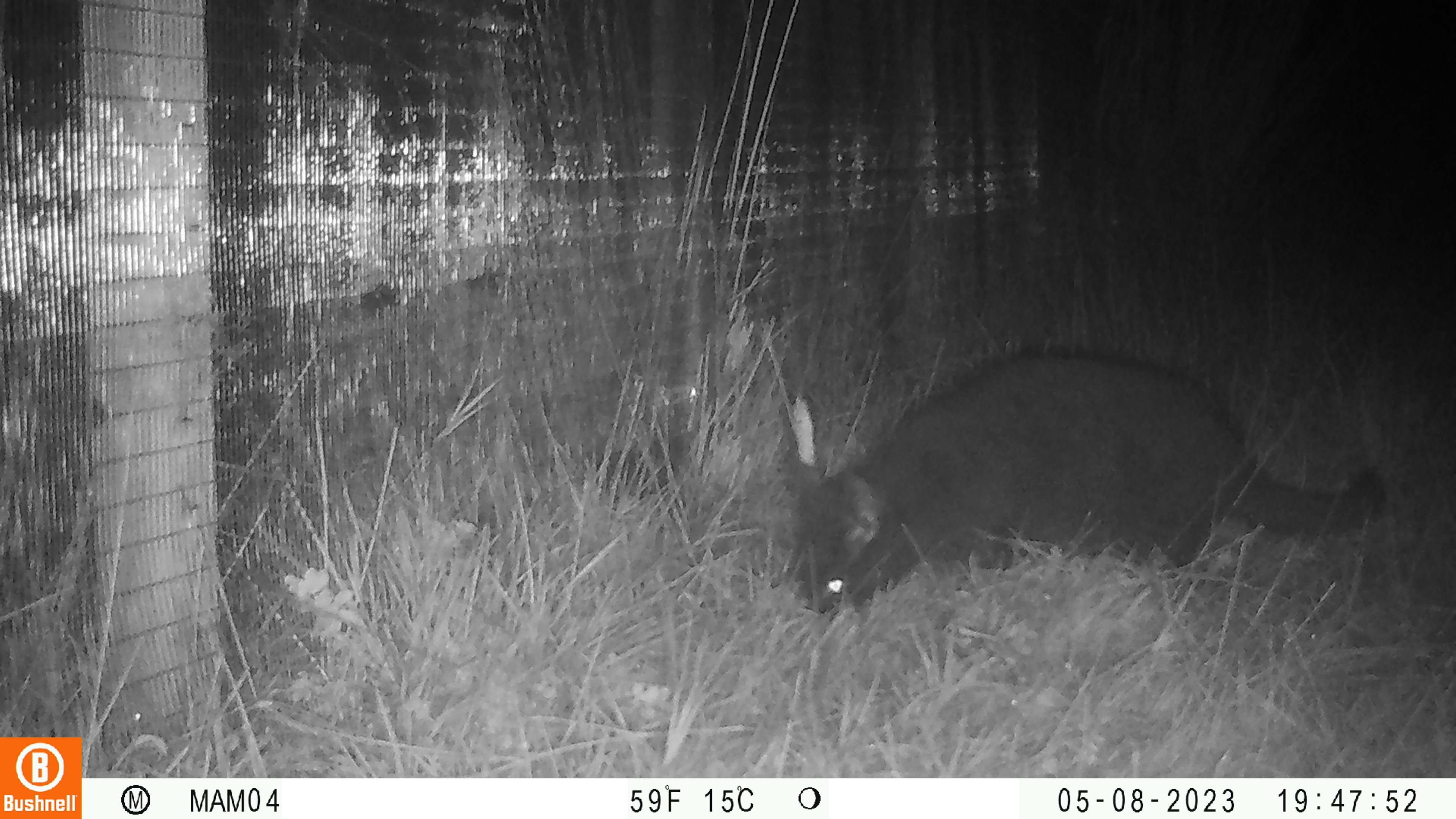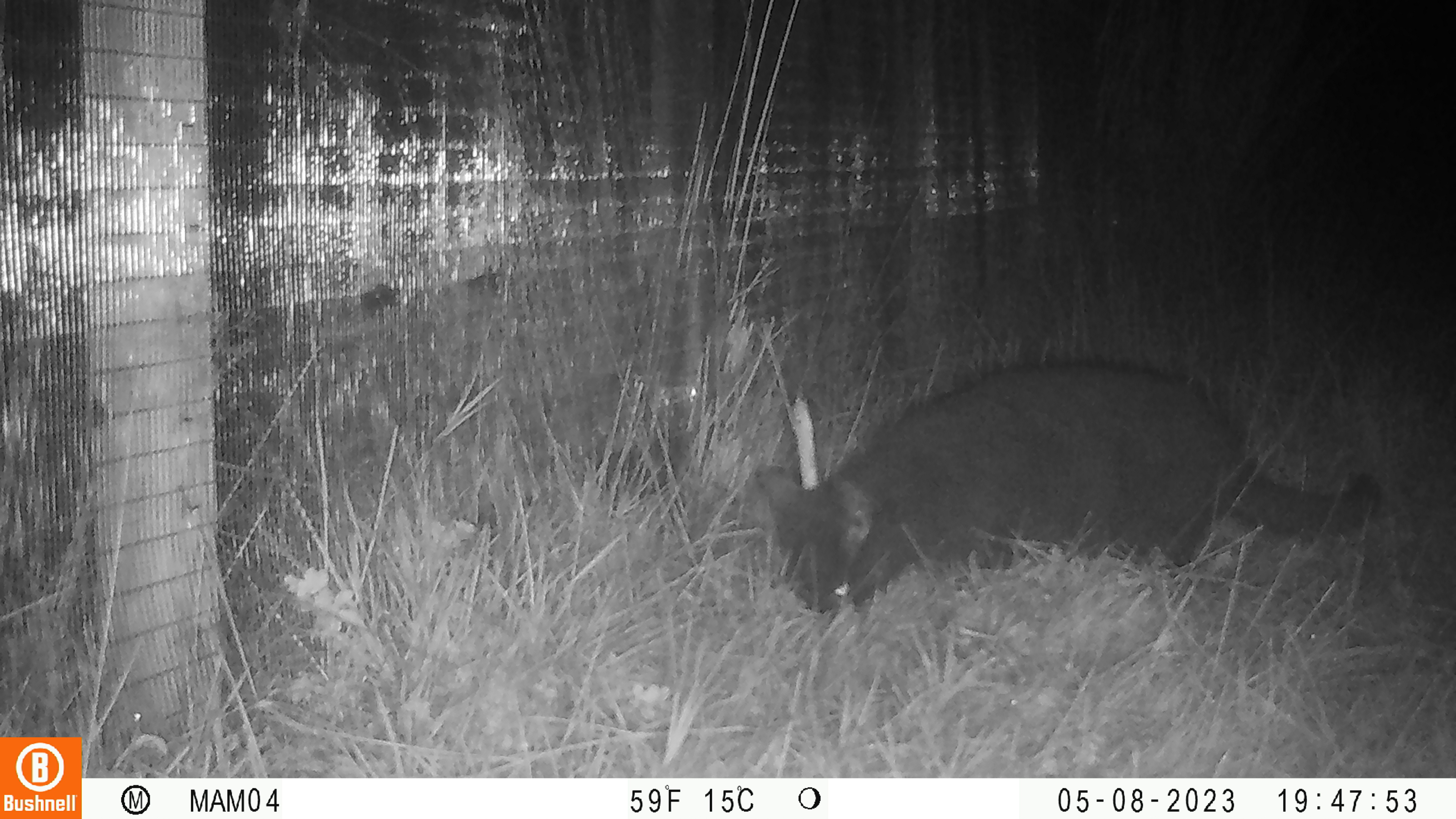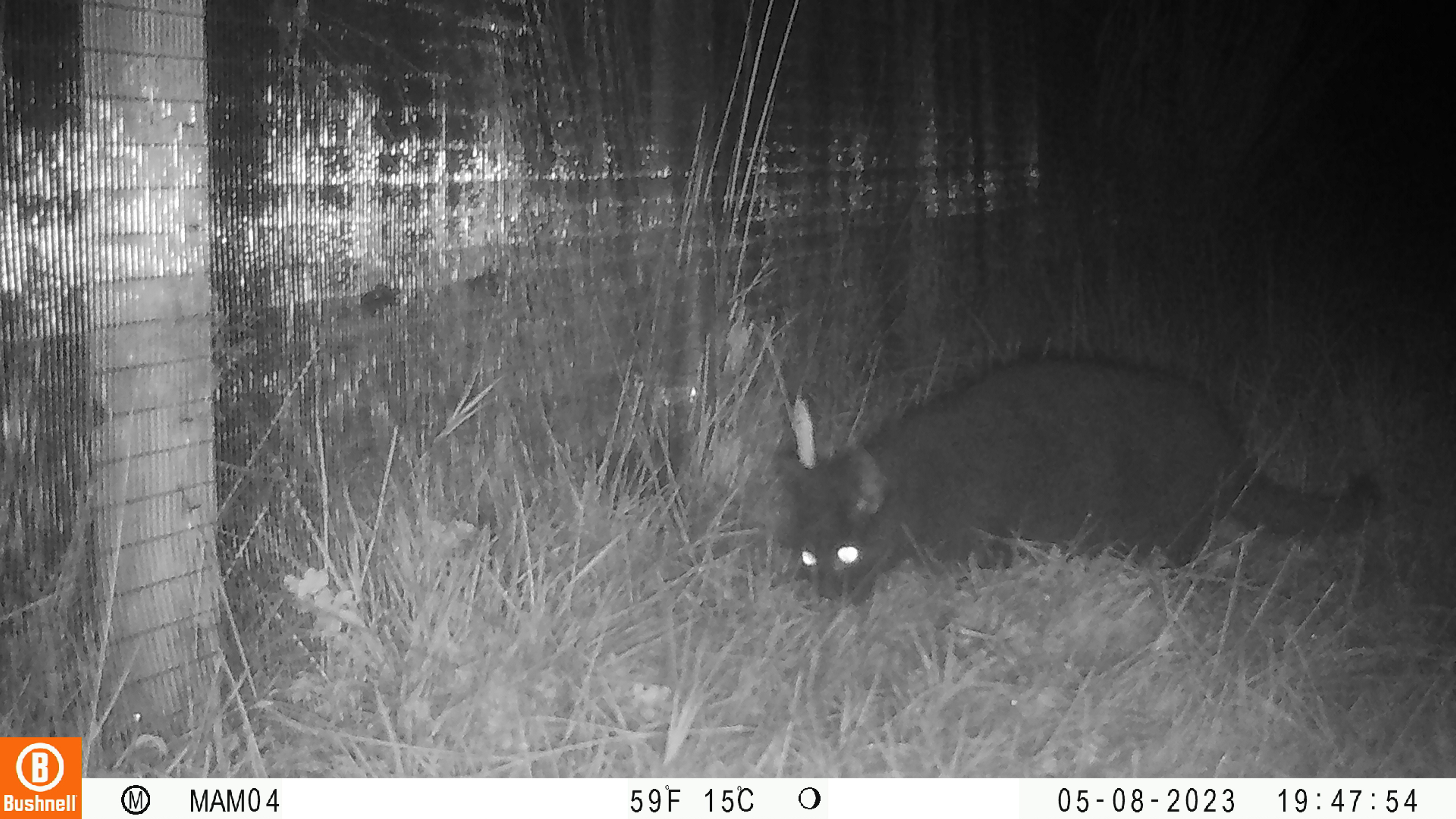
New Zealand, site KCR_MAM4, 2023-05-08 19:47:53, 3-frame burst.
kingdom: Animalia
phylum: Chordata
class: Mammalia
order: Carnivora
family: Felidae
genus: Felis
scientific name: Felis catus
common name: domestic cat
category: cat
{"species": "cat (domestic cat) (Felis catus)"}